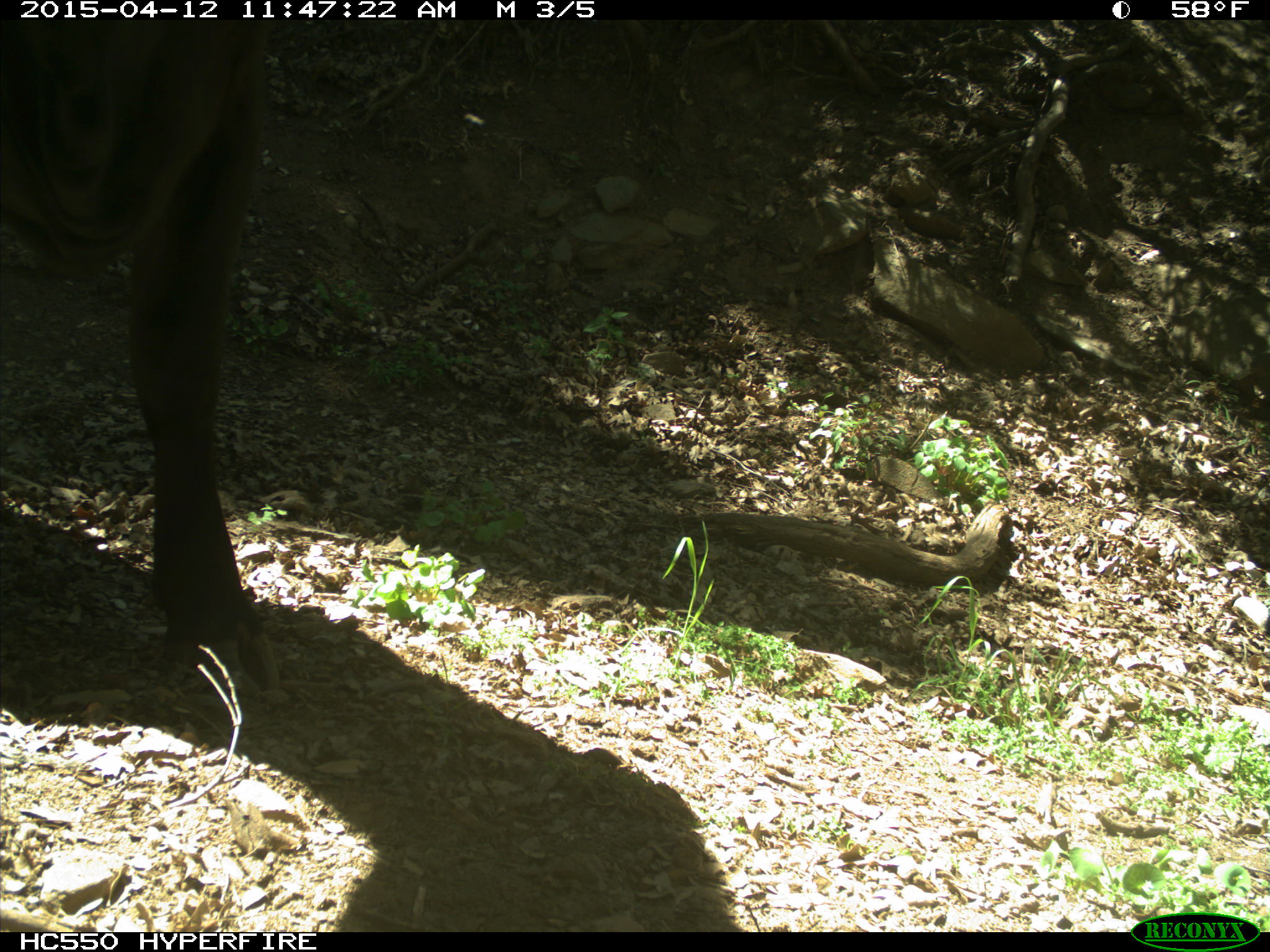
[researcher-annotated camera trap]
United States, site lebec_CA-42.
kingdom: Animalia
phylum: Chordata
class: Mammalia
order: Artiodactyla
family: Bovidae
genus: Bos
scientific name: Bos taurus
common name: domestic cow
Bos taurus (domestic cow).